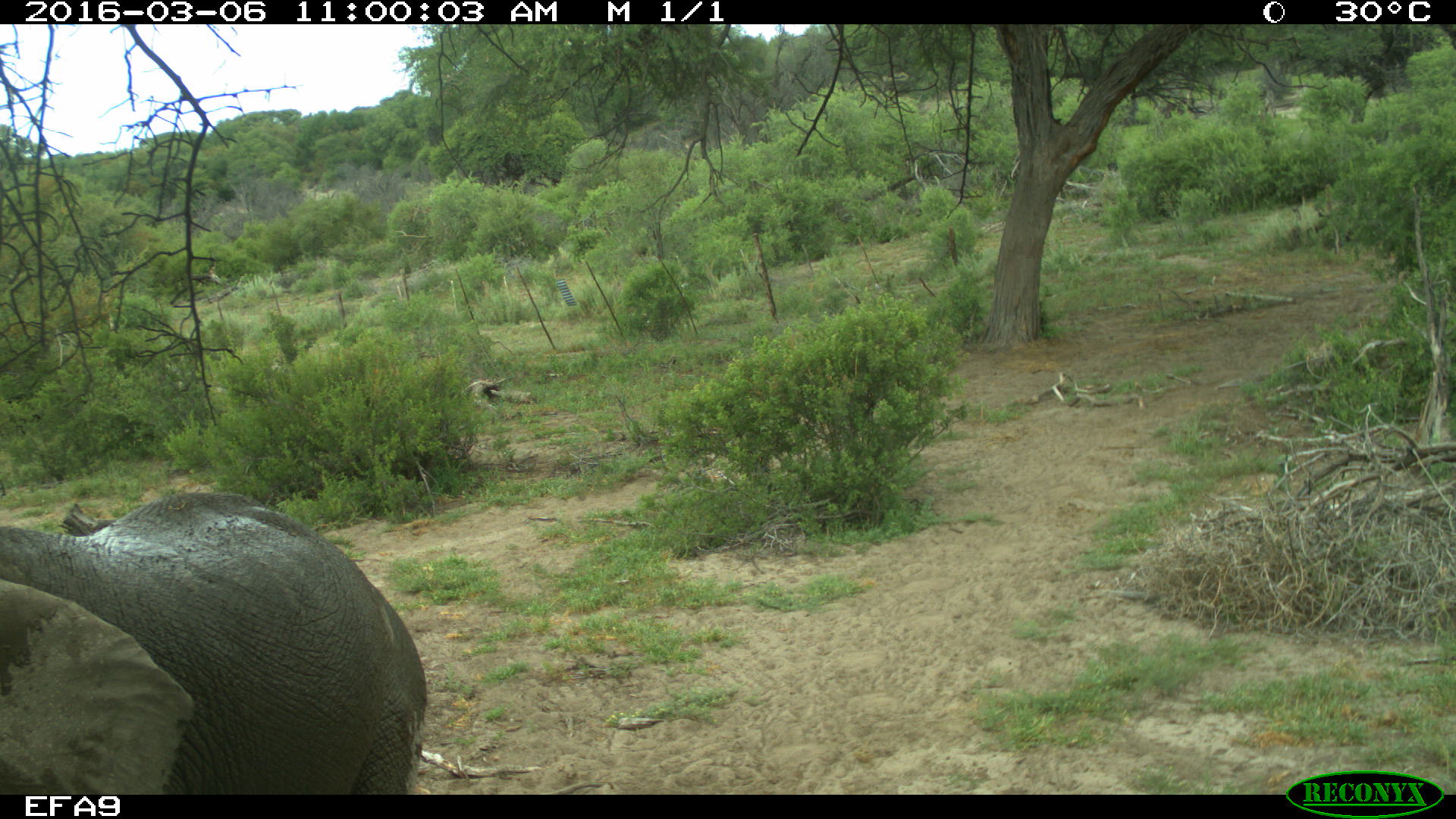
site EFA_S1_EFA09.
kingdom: Animalia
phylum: Chordata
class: Mammalia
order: Proboscidea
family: Elephantidae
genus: Loxodonta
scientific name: Loxodonta africana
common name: african bush elephant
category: elephant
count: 1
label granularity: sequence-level